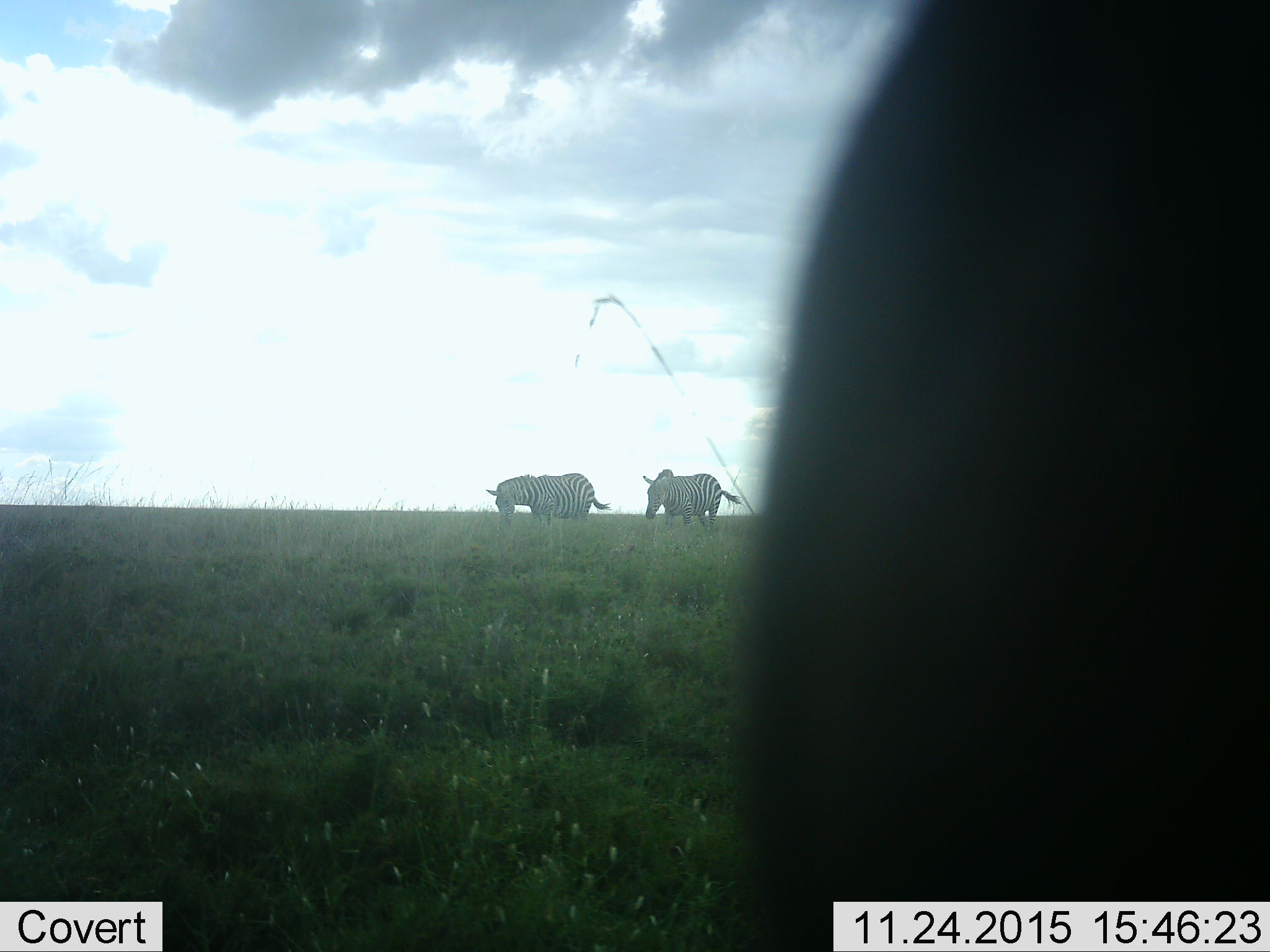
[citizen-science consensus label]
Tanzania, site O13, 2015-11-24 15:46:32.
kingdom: Animalia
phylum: Chordata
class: Mammalia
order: Perissodactyla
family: Equidae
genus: Equus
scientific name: Equus quagga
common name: plains zebra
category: zebra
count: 3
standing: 50%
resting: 0%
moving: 40%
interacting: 0%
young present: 0%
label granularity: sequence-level